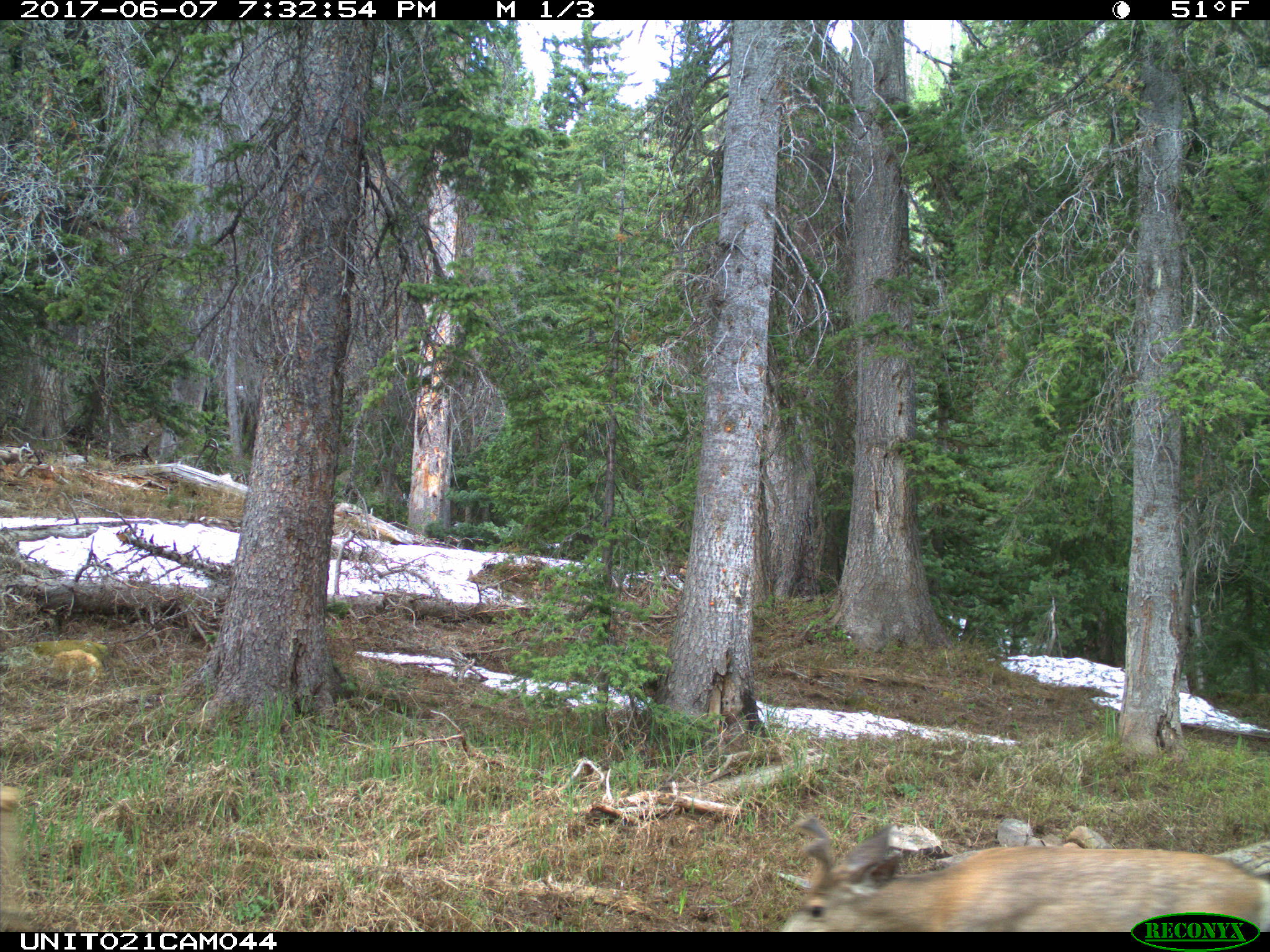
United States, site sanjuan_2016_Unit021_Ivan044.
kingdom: Animalia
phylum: Chordata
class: Mammalia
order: Artiodactyla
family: Cervidae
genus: Odocoileus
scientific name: Odocoileus hemionus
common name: mule deer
Odocoileus hemionus (mule deer).